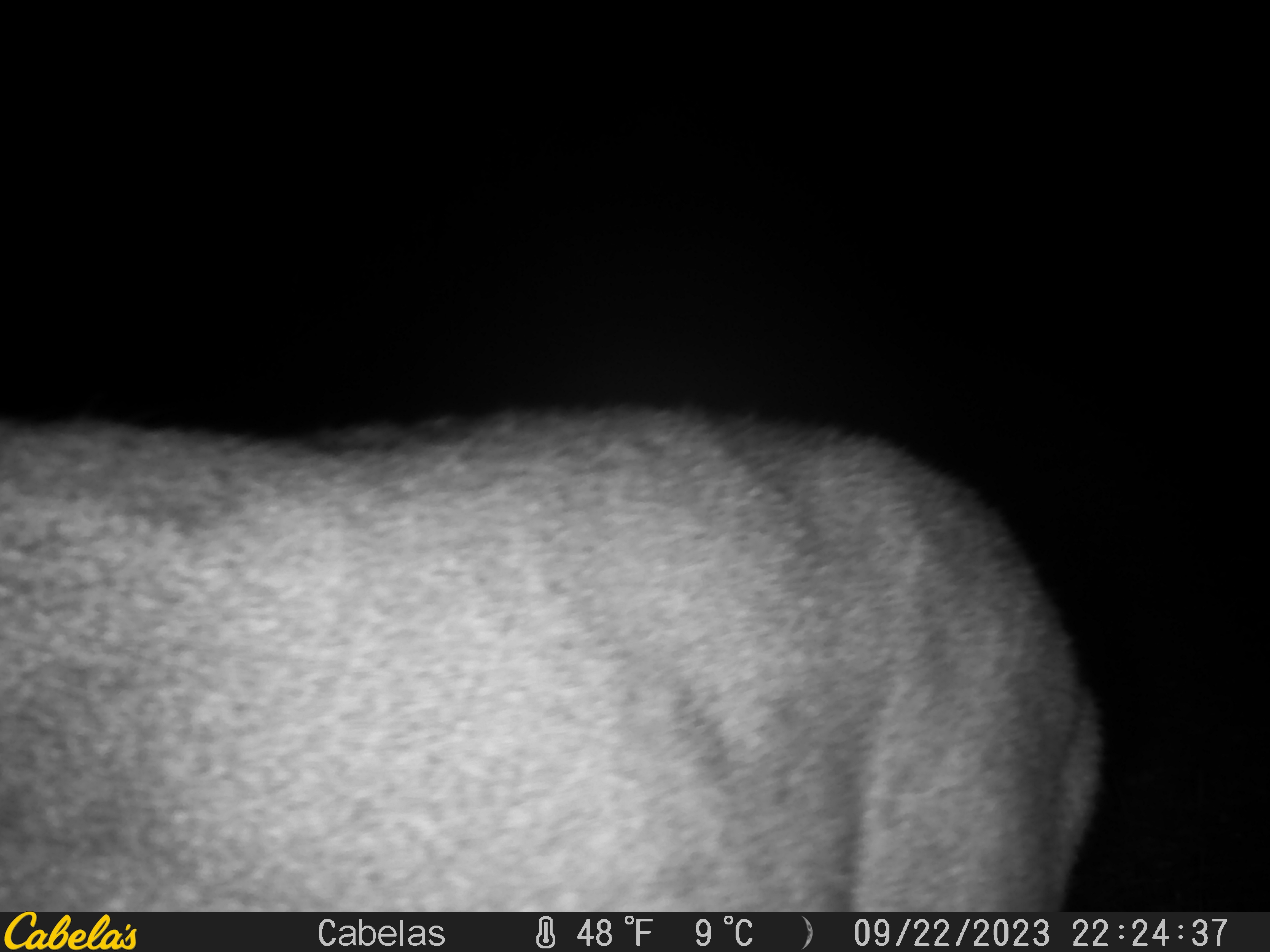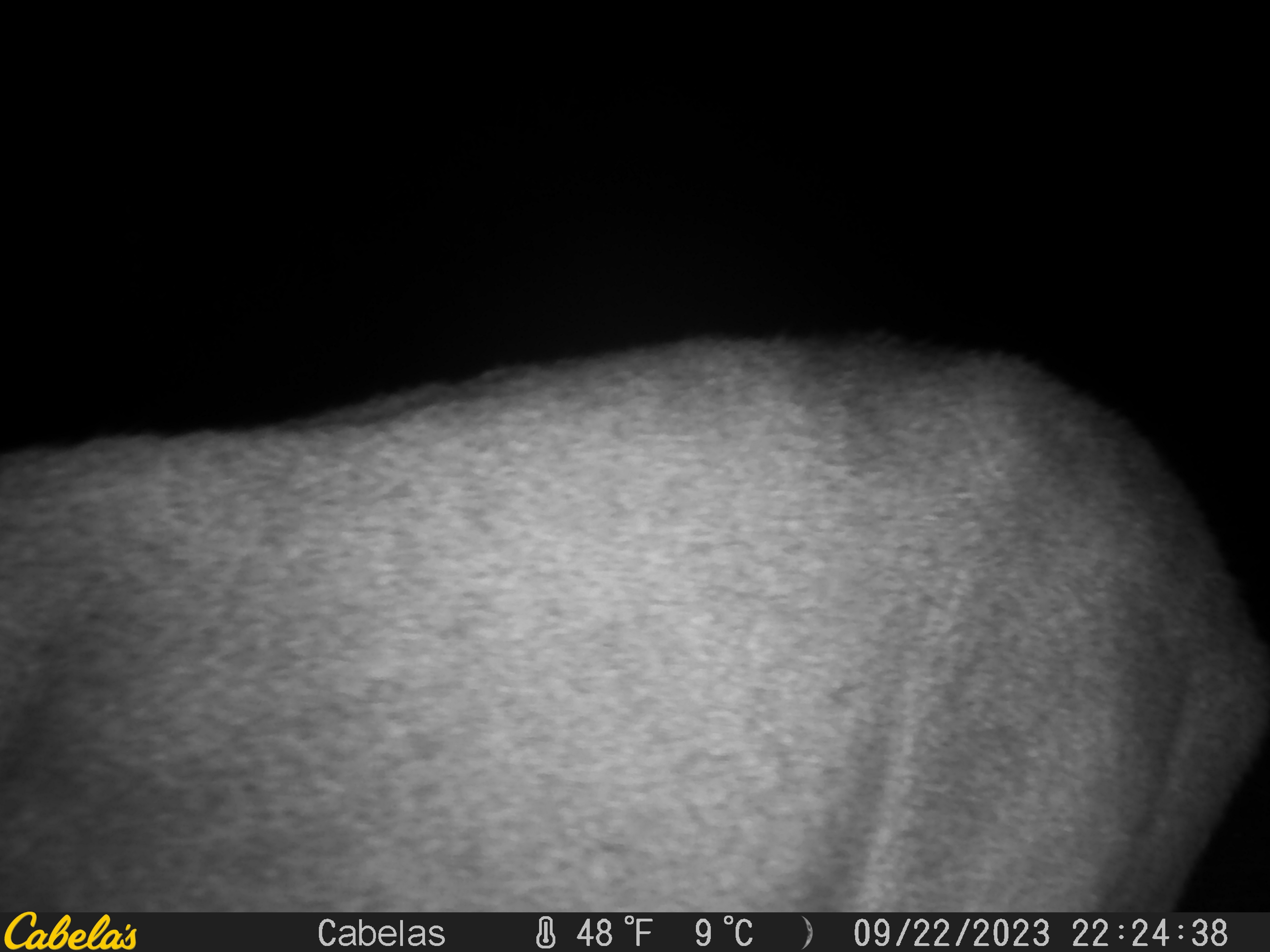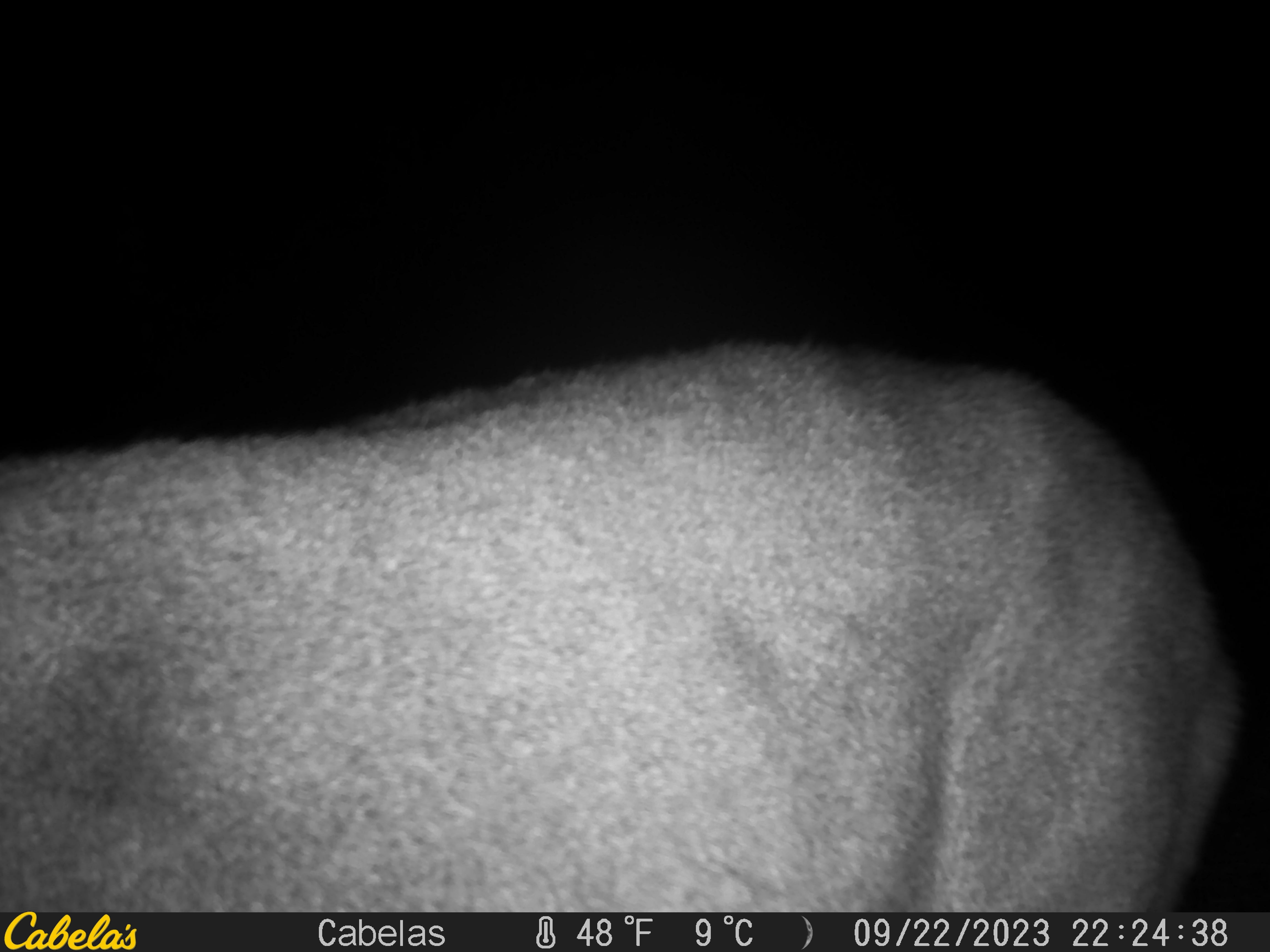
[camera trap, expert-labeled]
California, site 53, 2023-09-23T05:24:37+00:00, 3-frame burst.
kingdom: Animalia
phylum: Chordata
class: Mammalia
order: Artiodactyla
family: Cervidae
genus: Odocoileus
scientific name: Odocoileus hemionus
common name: mule deer